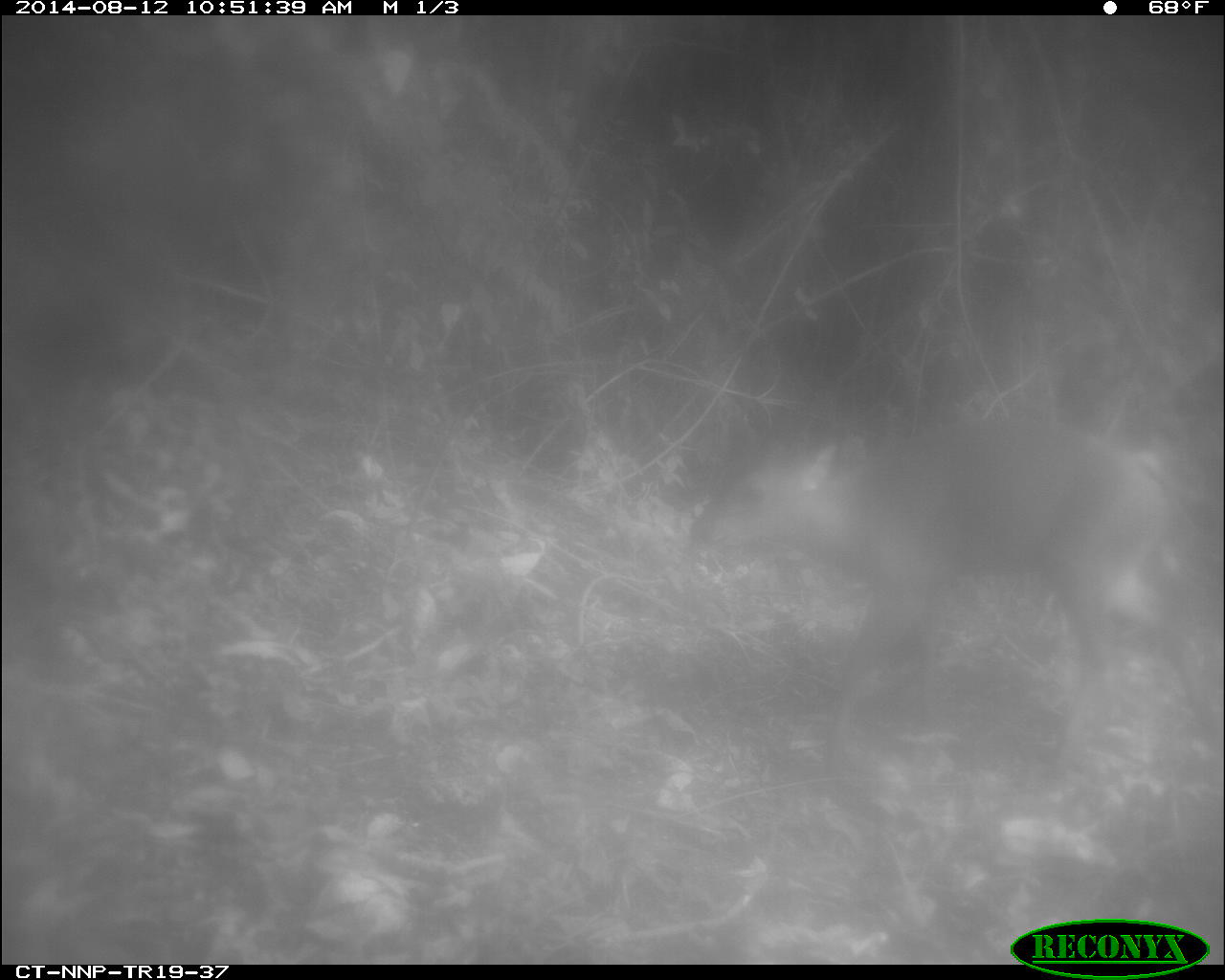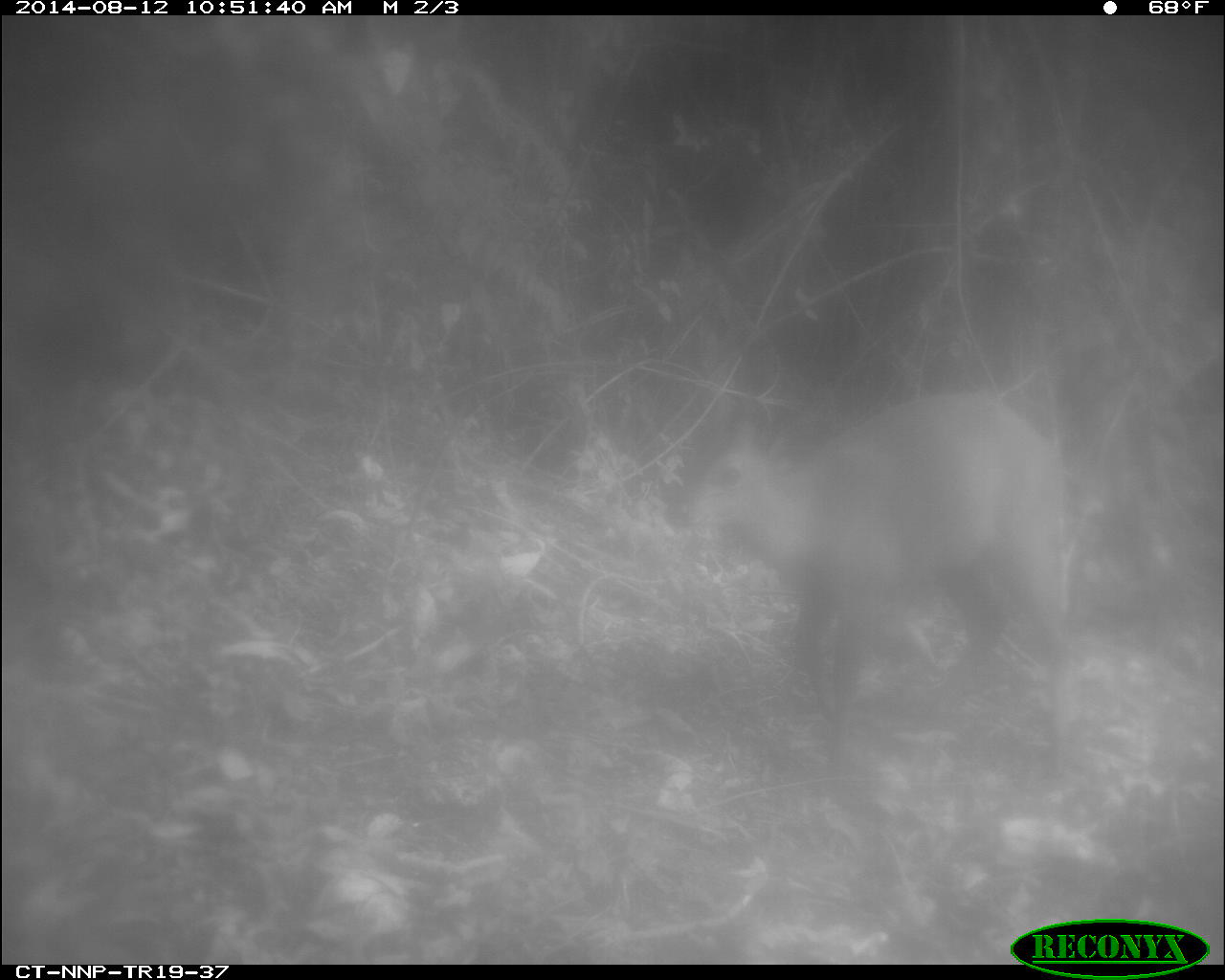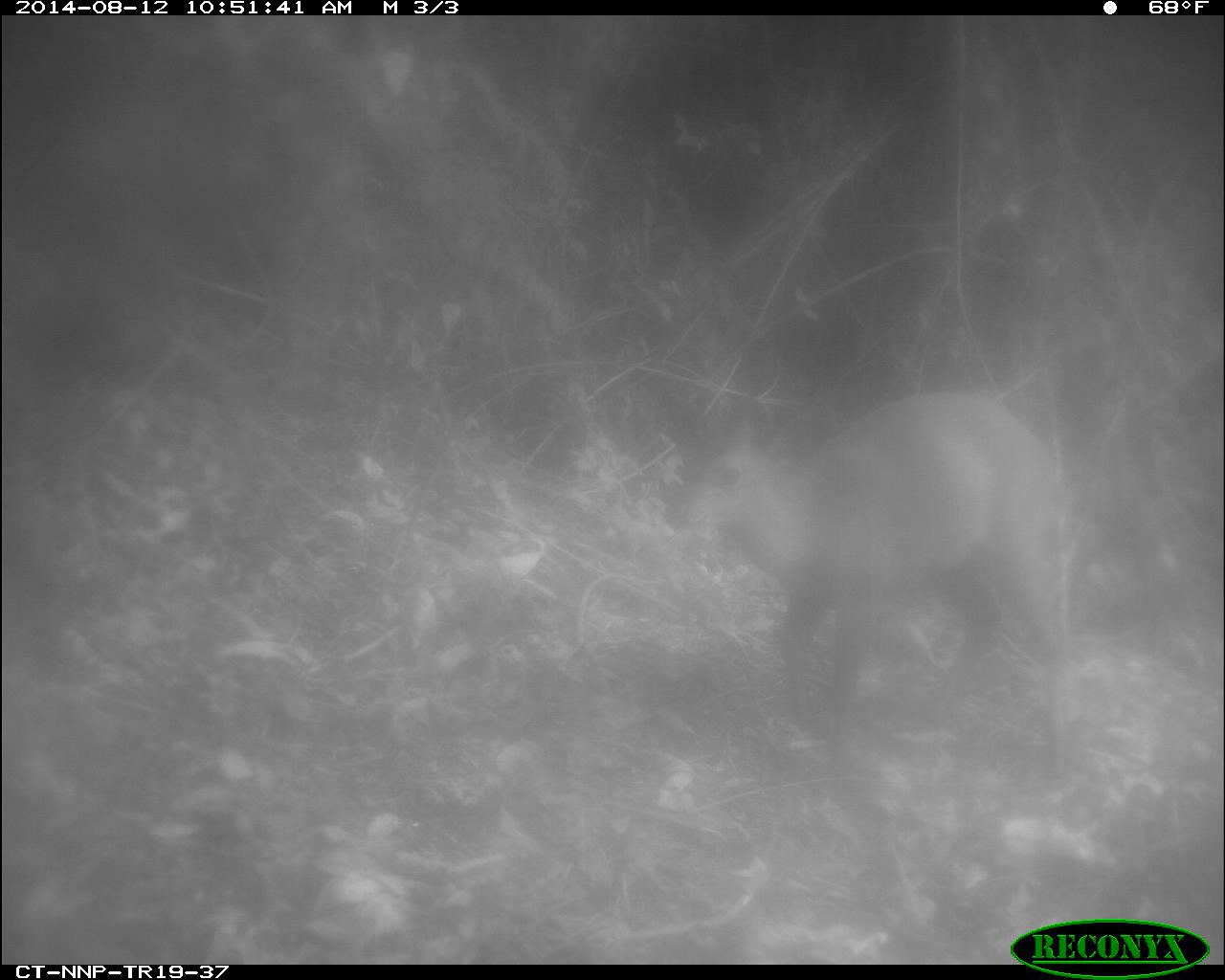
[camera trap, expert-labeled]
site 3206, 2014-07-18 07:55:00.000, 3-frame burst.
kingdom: Animalia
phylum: Chordata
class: Mammalia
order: Artiodactyla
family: Bovidae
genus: Cephalophus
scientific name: Cephalophus nigrifrons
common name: black-fronted duiker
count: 1